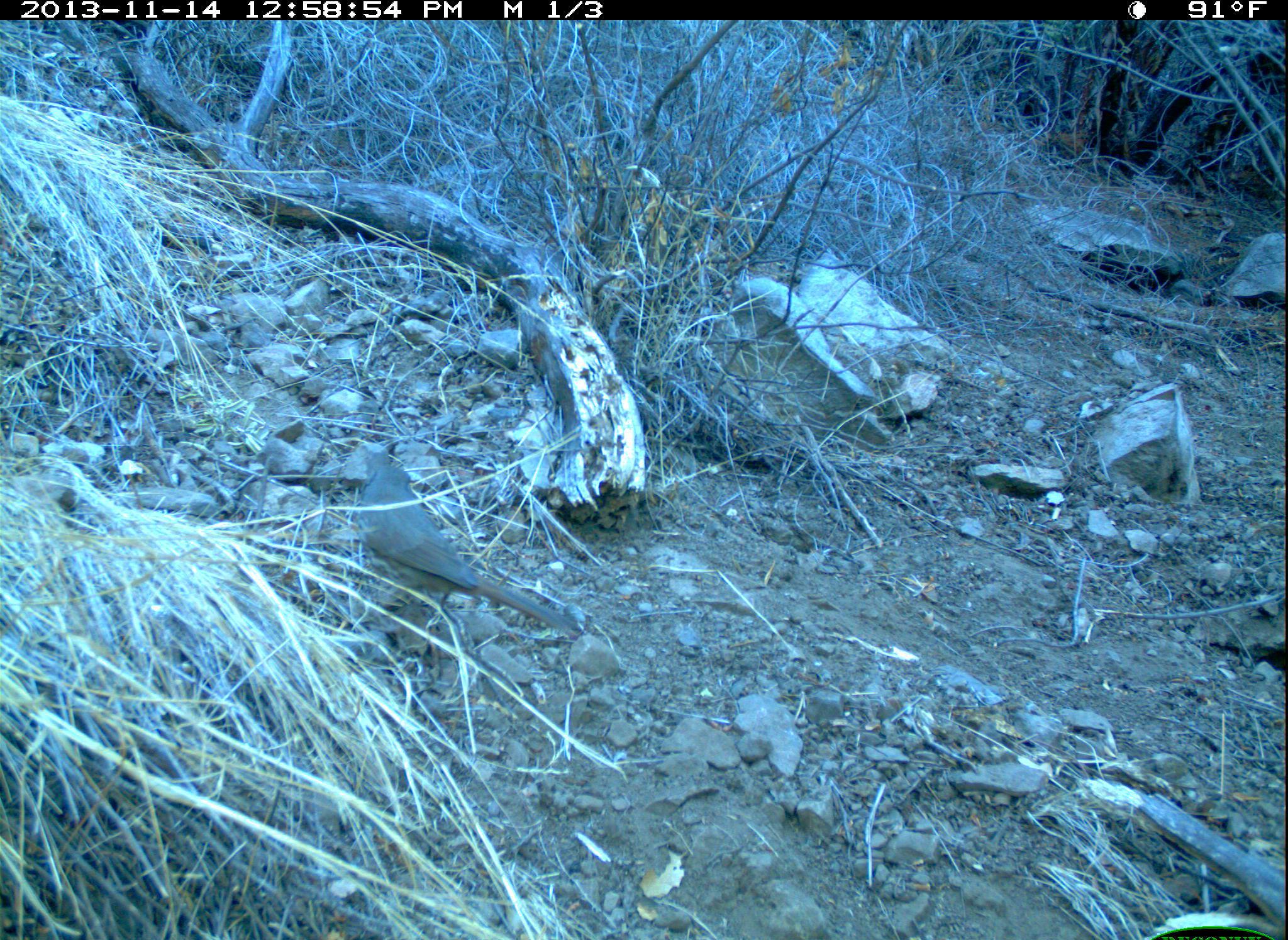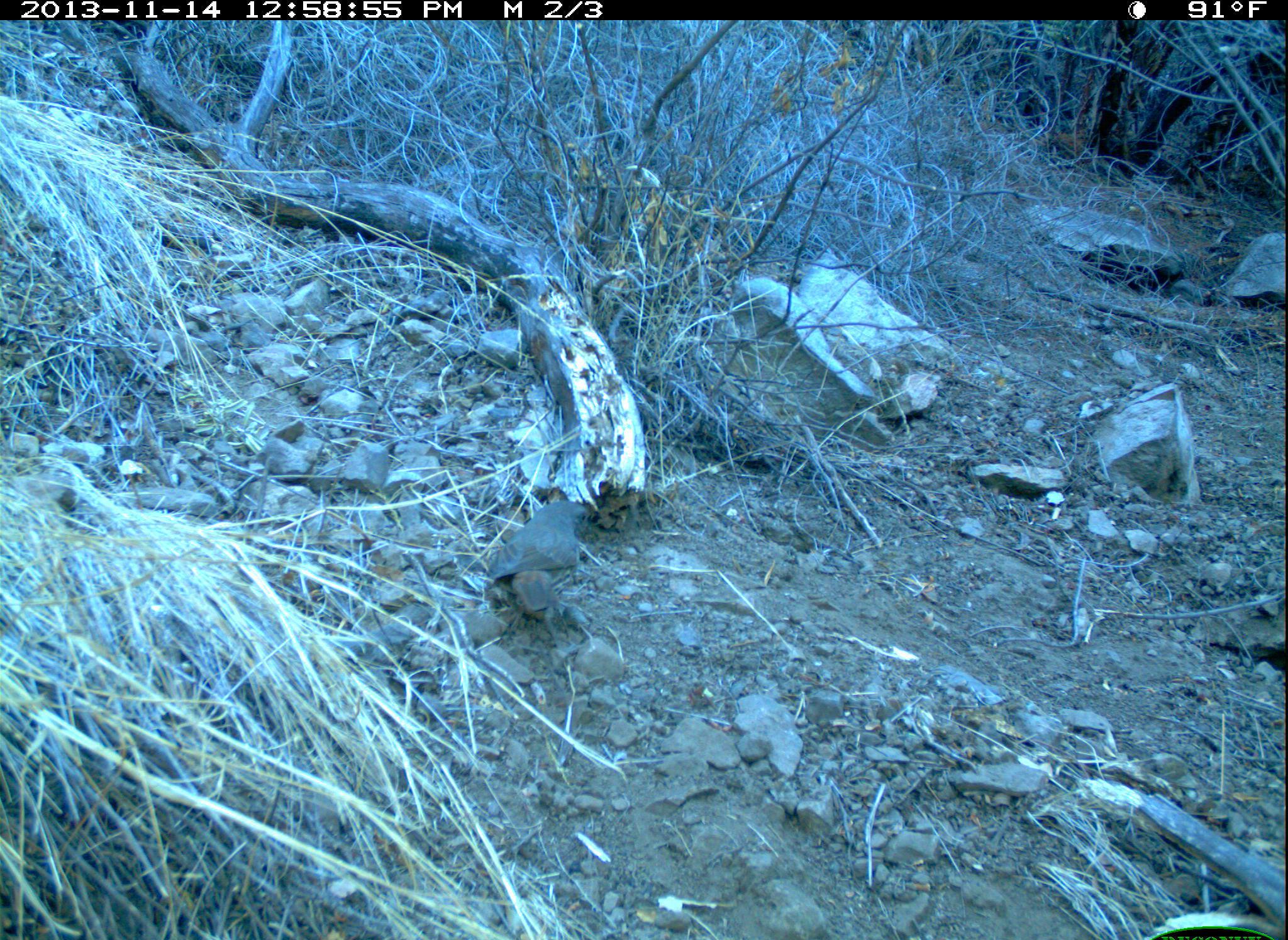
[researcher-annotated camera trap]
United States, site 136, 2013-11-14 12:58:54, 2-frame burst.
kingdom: Animalia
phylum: Chordata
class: Aves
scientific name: Aves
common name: bird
Bird (Aves).